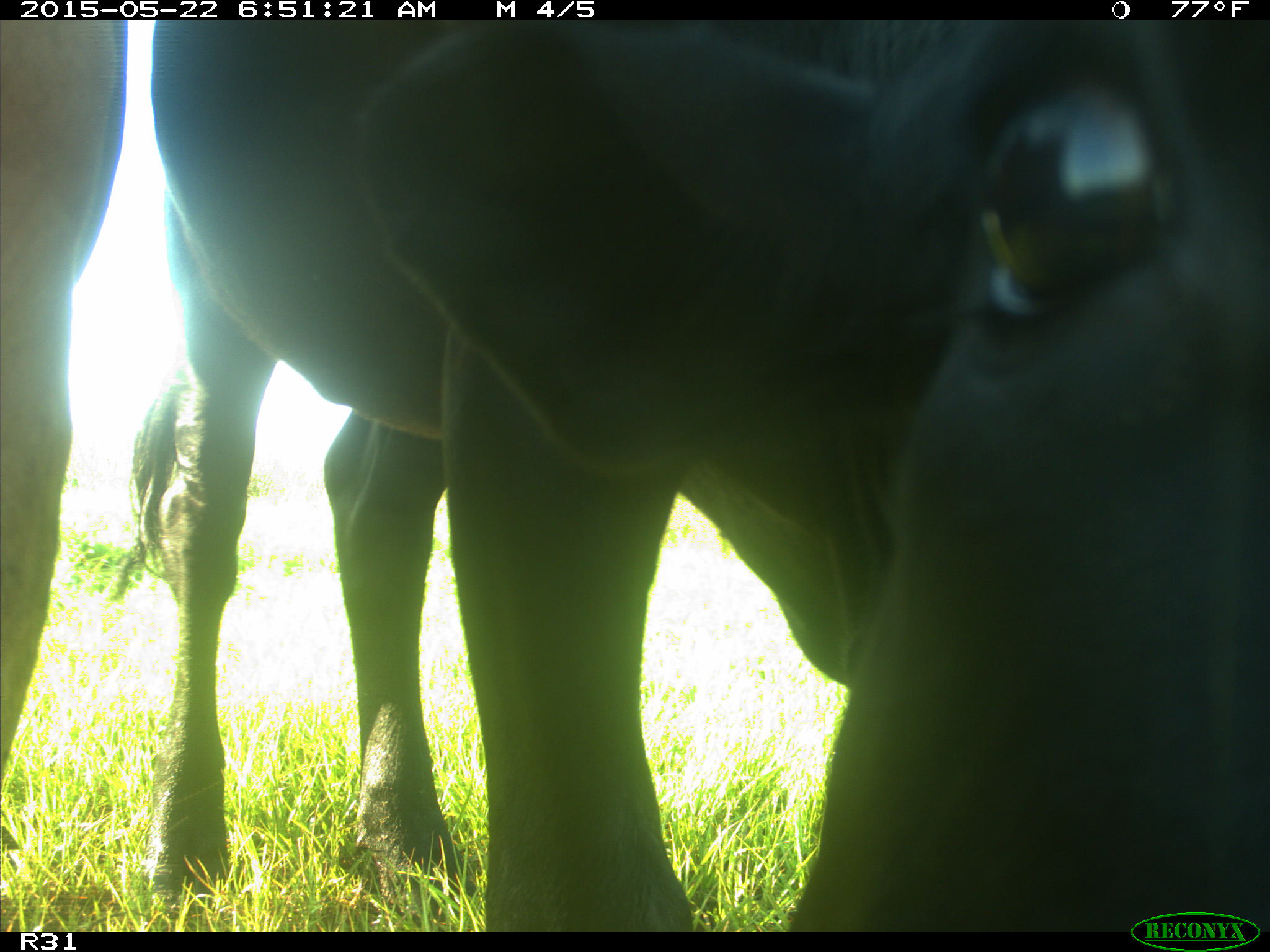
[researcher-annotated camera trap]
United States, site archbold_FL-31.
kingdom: Animalia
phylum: Chordata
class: Mammalia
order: Artiodactyla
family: Bovidae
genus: Bos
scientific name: Bos taurus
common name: domestic cow